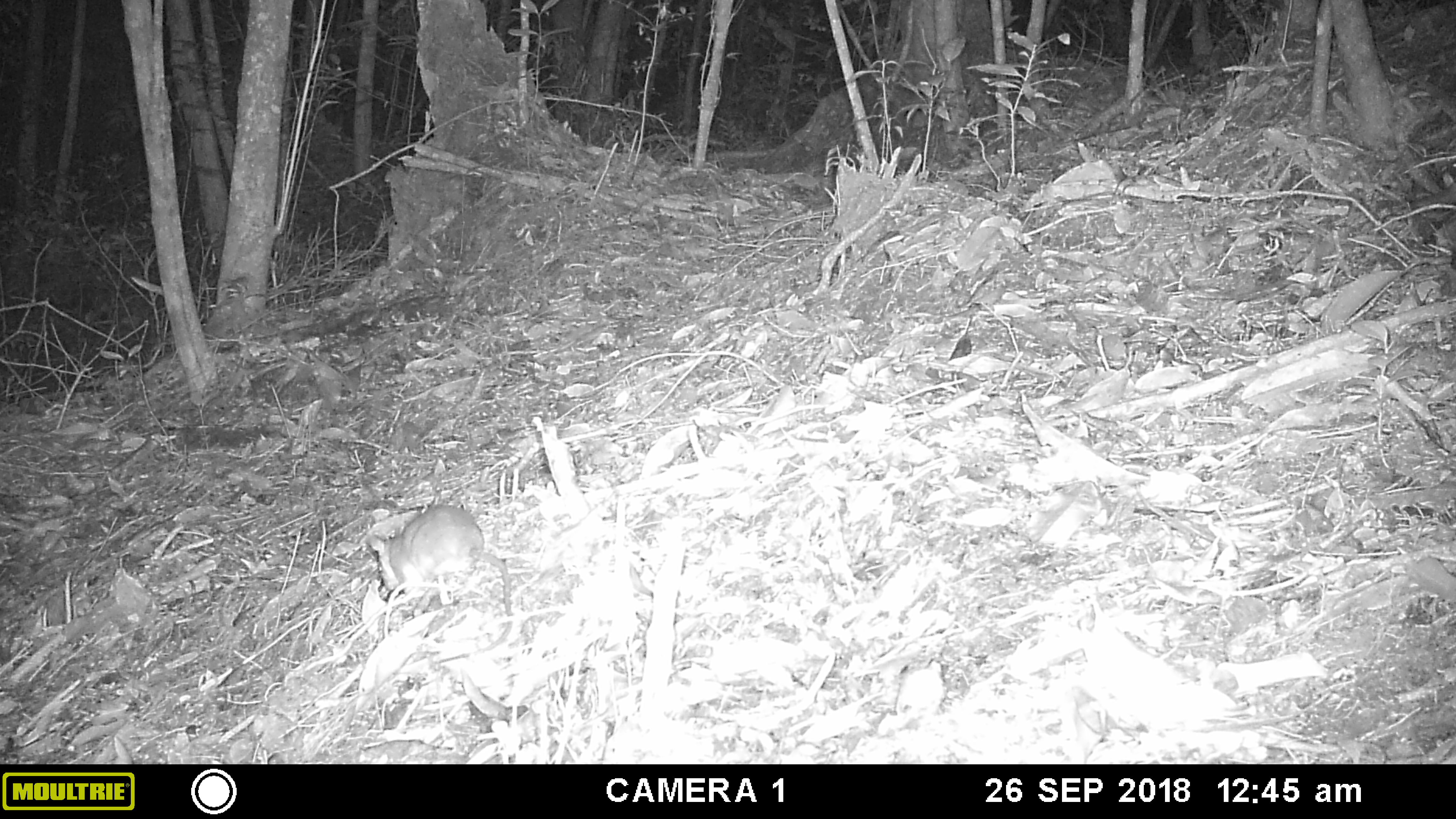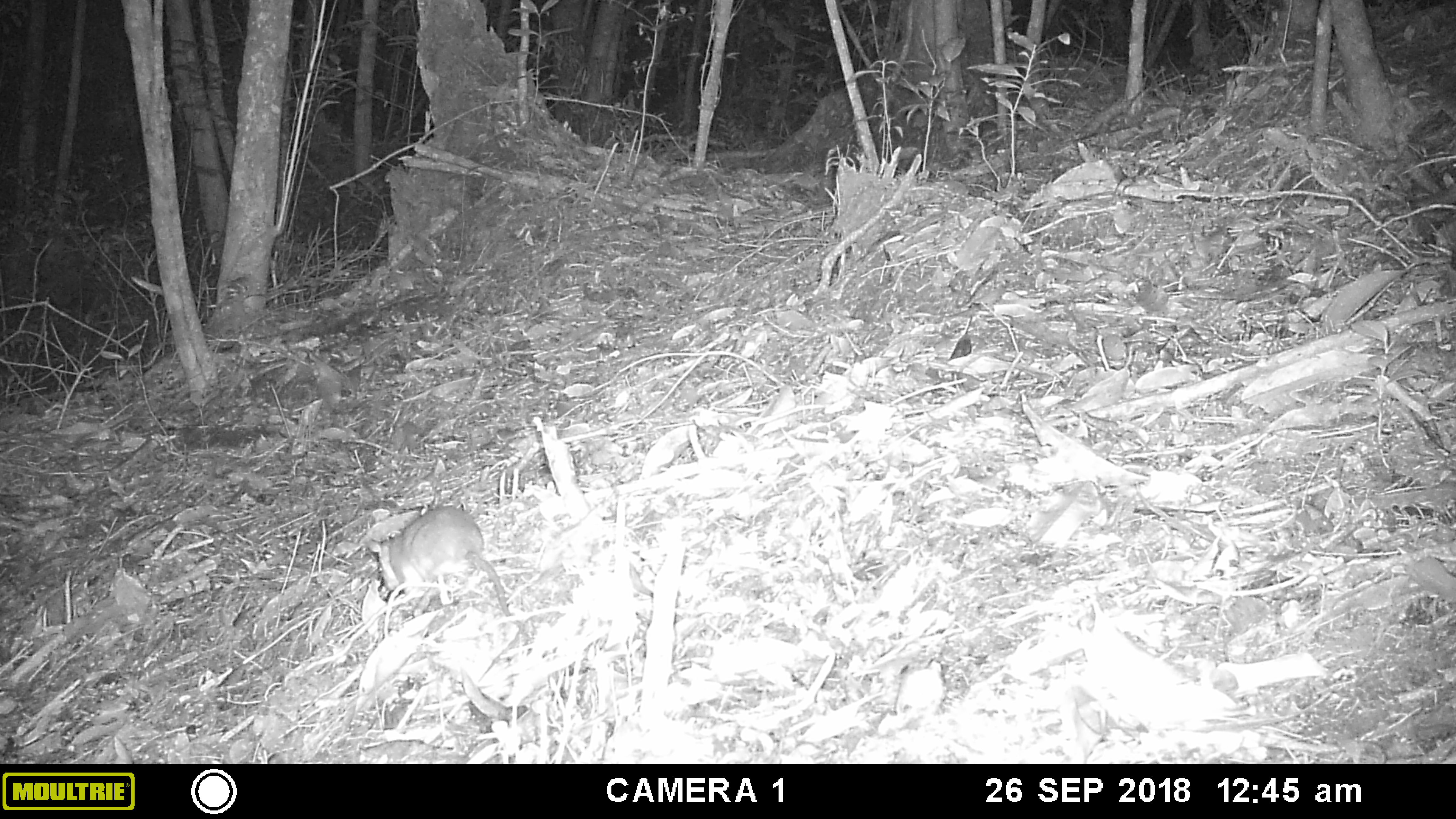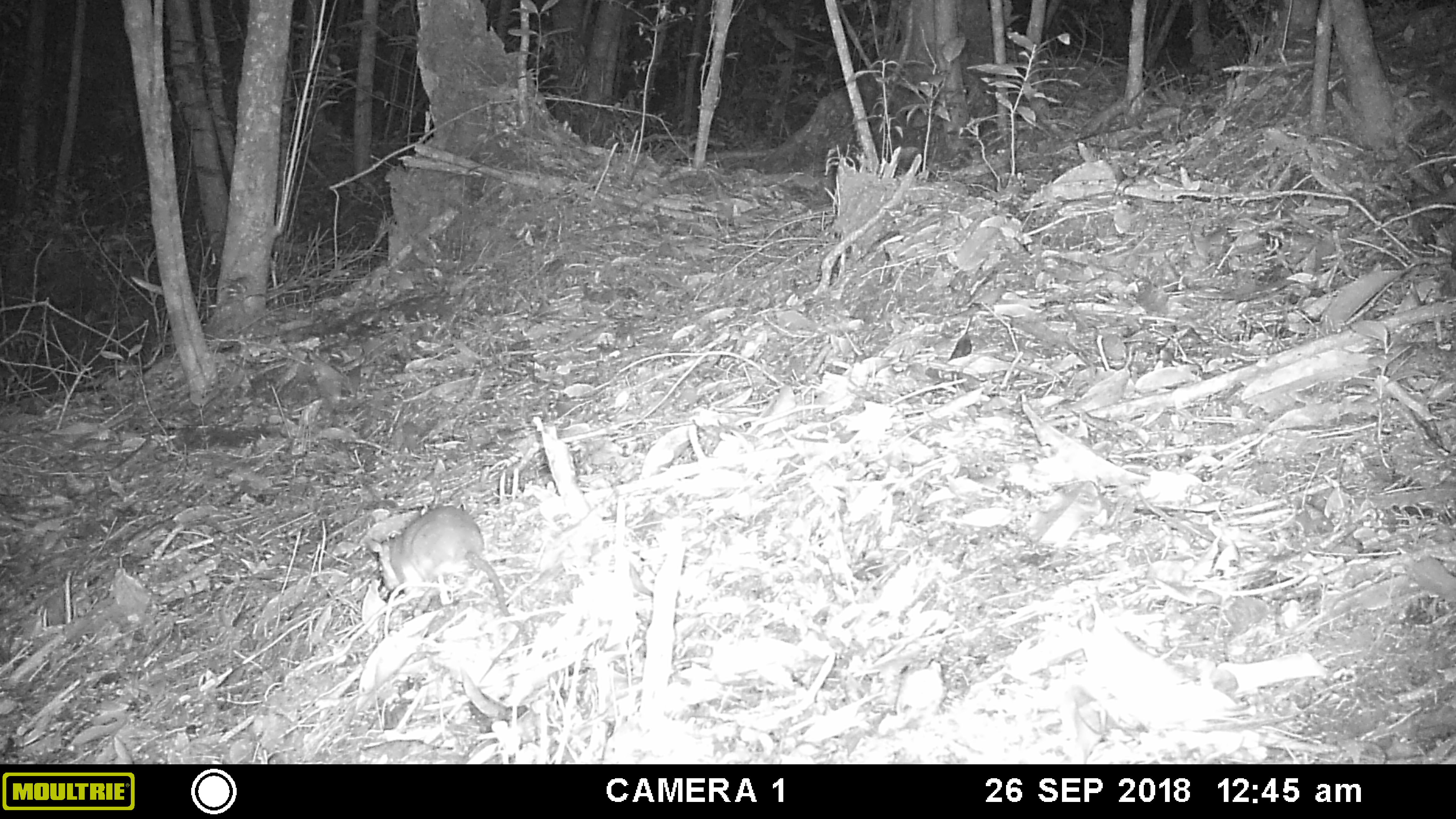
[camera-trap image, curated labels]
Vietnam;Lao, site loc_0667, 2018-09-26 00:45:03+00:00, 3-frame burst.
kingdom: Animalia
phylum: Chordata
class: Mammalia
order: Rodentia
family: Muridae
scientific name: Muridae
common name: old-world mice and rats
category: unidentified murid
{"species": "unidentified murid (old-world mice and rats) (Muridae)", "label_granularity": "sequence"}